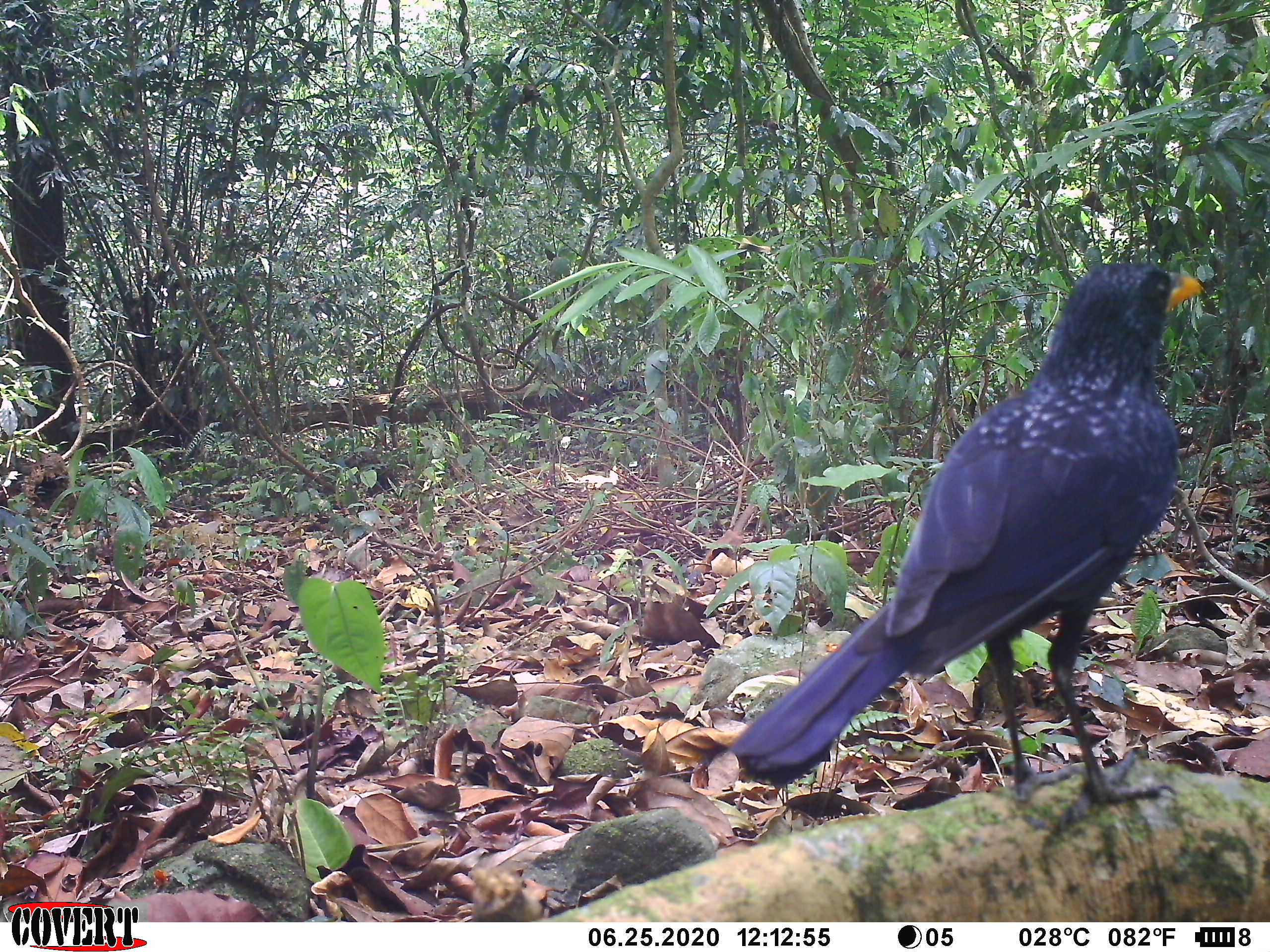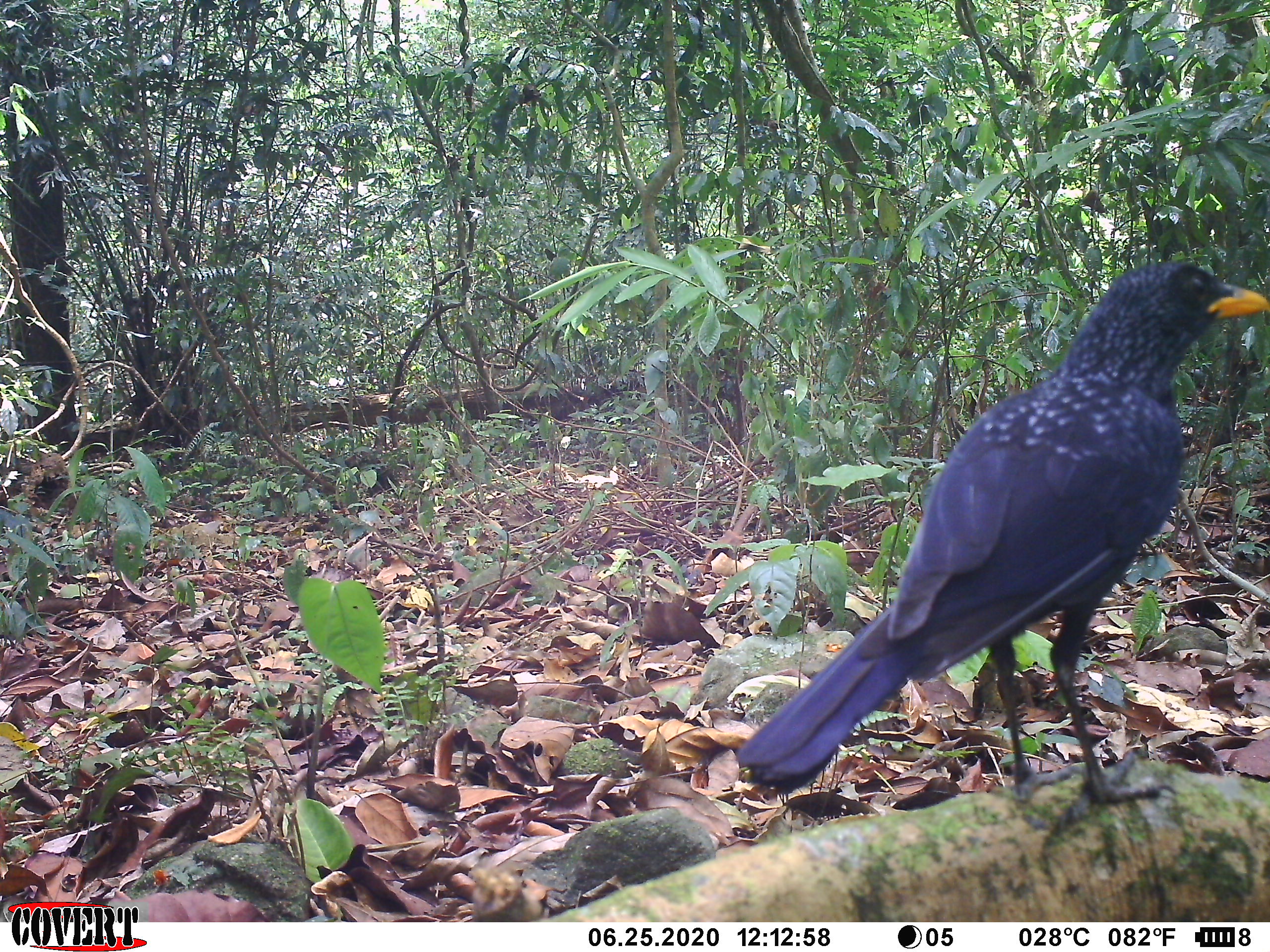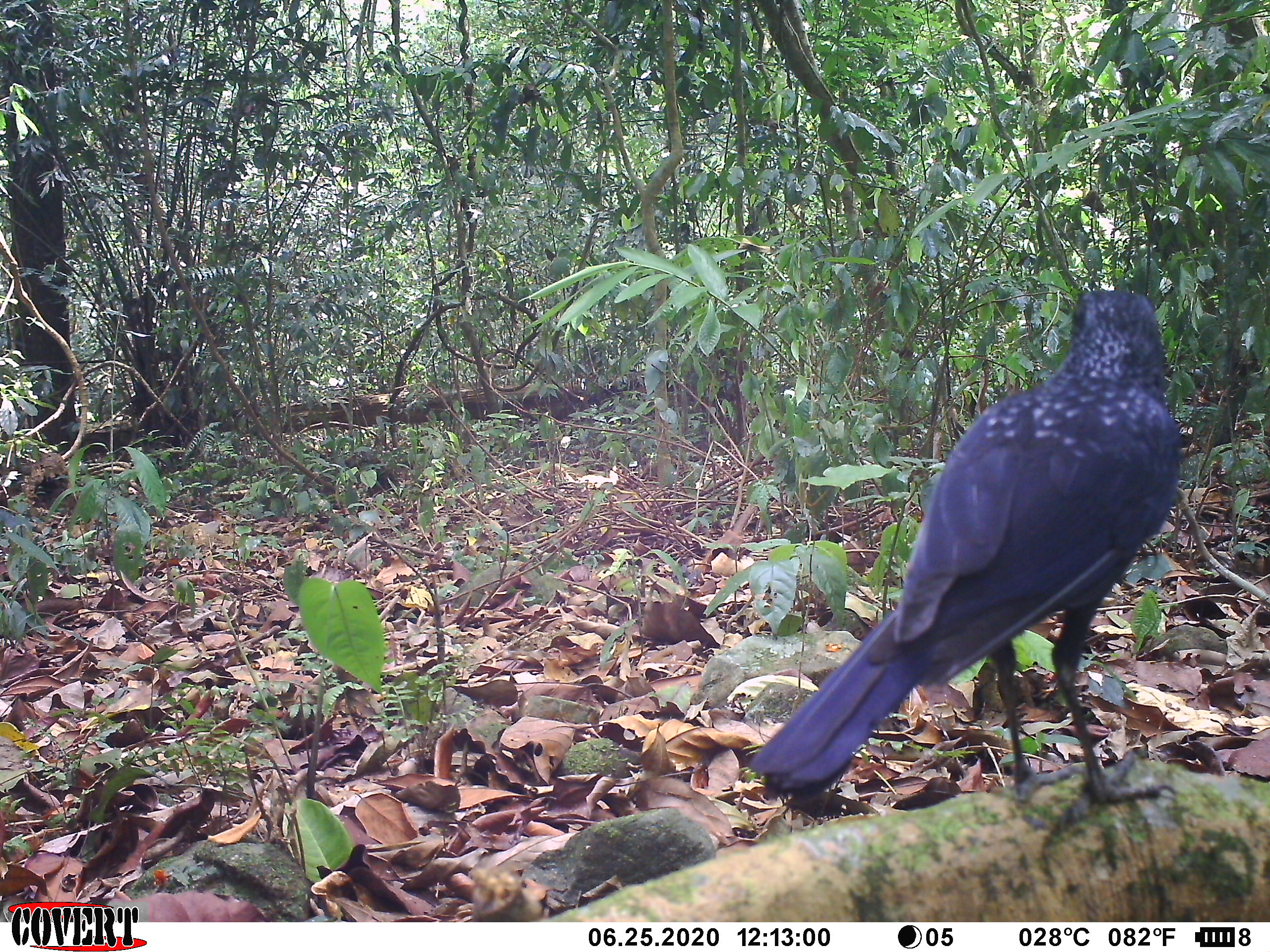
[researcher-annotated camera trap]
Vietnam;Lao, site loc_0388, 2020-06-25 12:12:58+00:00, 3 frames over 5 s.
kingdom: Animalia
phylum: Chordata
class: Aves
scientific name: Aves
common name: bird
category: unidentified bird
Unidentified bird (bird) (Aves). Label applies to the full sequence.